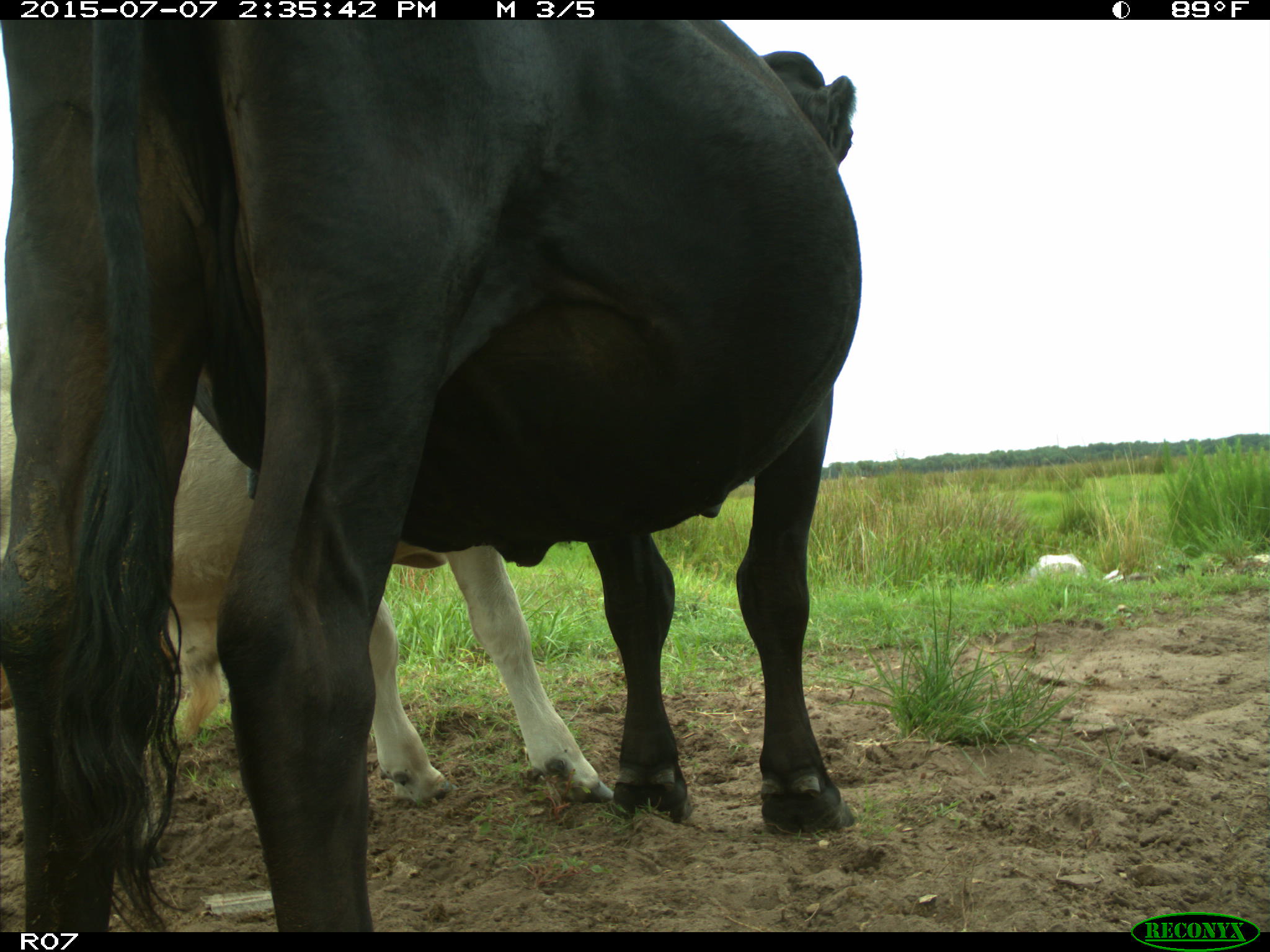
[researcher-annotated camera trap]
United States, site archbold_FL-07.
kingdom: Animalia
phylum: Chordata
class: Mammalia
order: Artiodactyla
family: Bovidae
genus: Bos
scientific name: Bos taurus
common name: domestic cow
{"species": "Bos taurus (domestic cow)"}